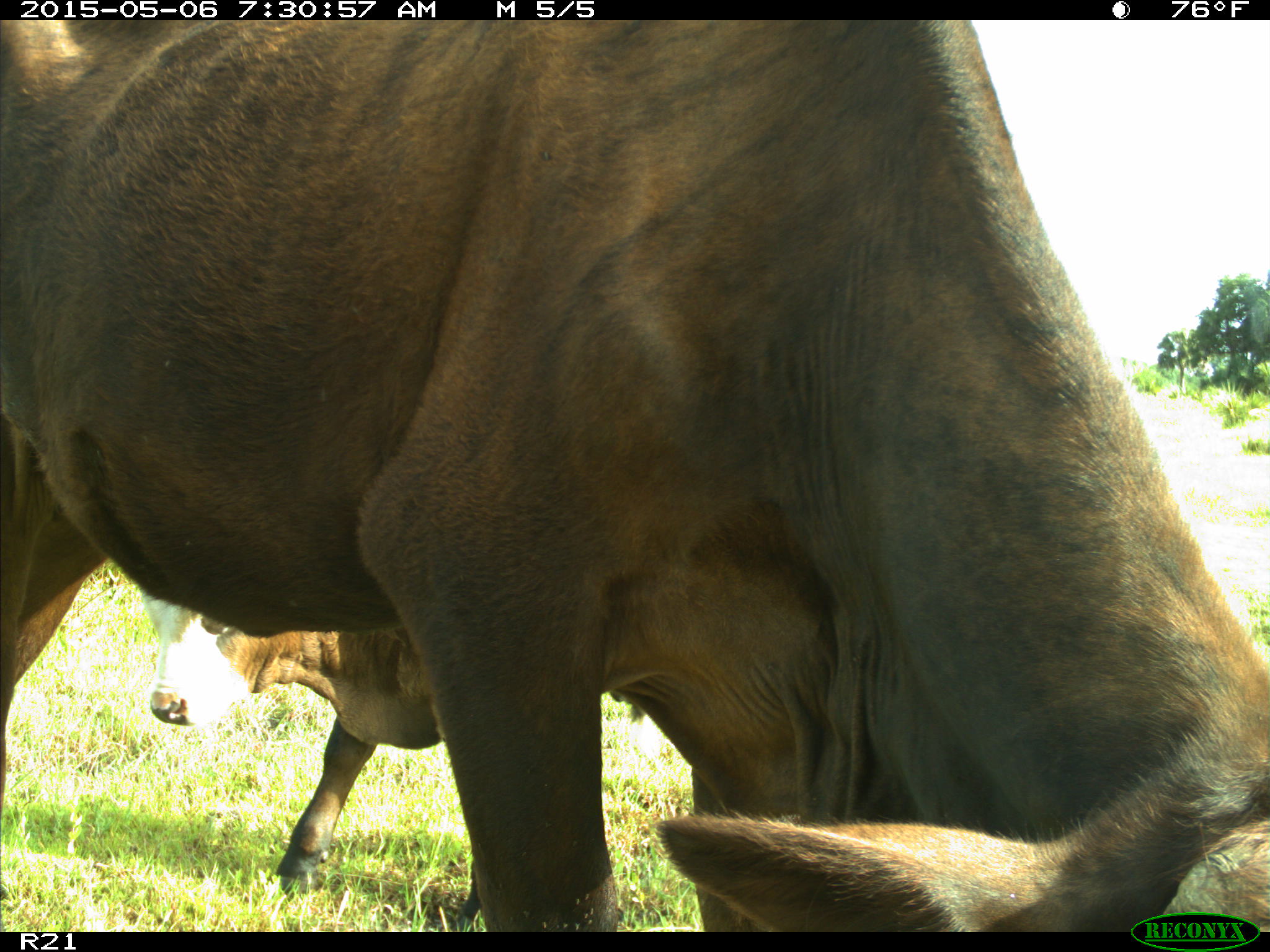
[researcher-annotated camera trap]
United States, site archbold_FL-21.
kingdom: Animalia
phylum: Chordata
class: Mammalia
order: Artiodactyla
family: Bovidae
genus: Bos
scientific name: Bos taurus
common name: domestic cow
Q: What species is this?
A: Bos taurus (domestic cow).